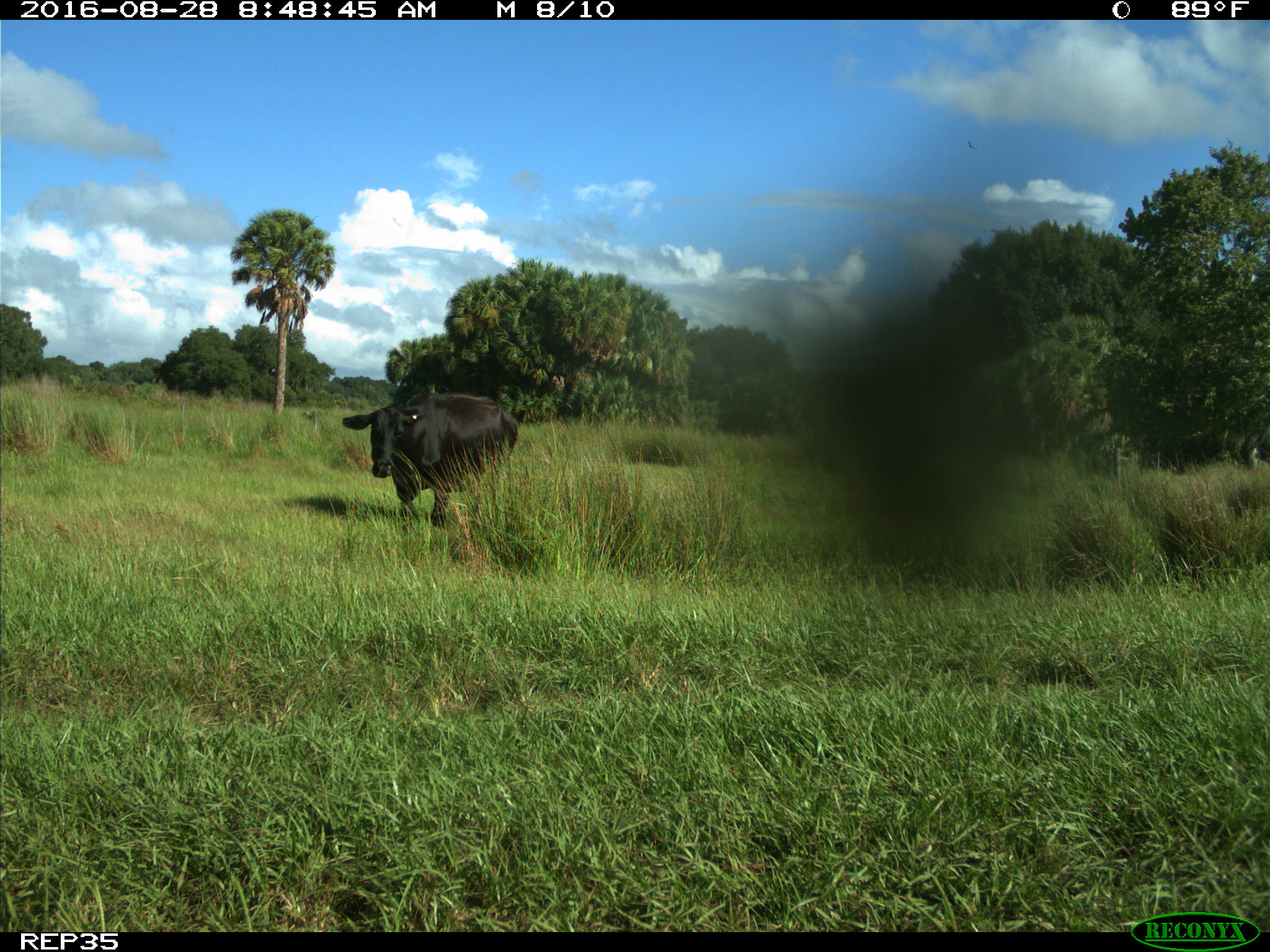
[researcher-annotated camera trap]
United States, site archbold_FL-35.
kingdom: Animalia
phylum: Chordata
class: Mammalia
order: Artiodactyla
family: Bovidae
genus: Bos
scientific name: Bos taurus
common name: domestic cow